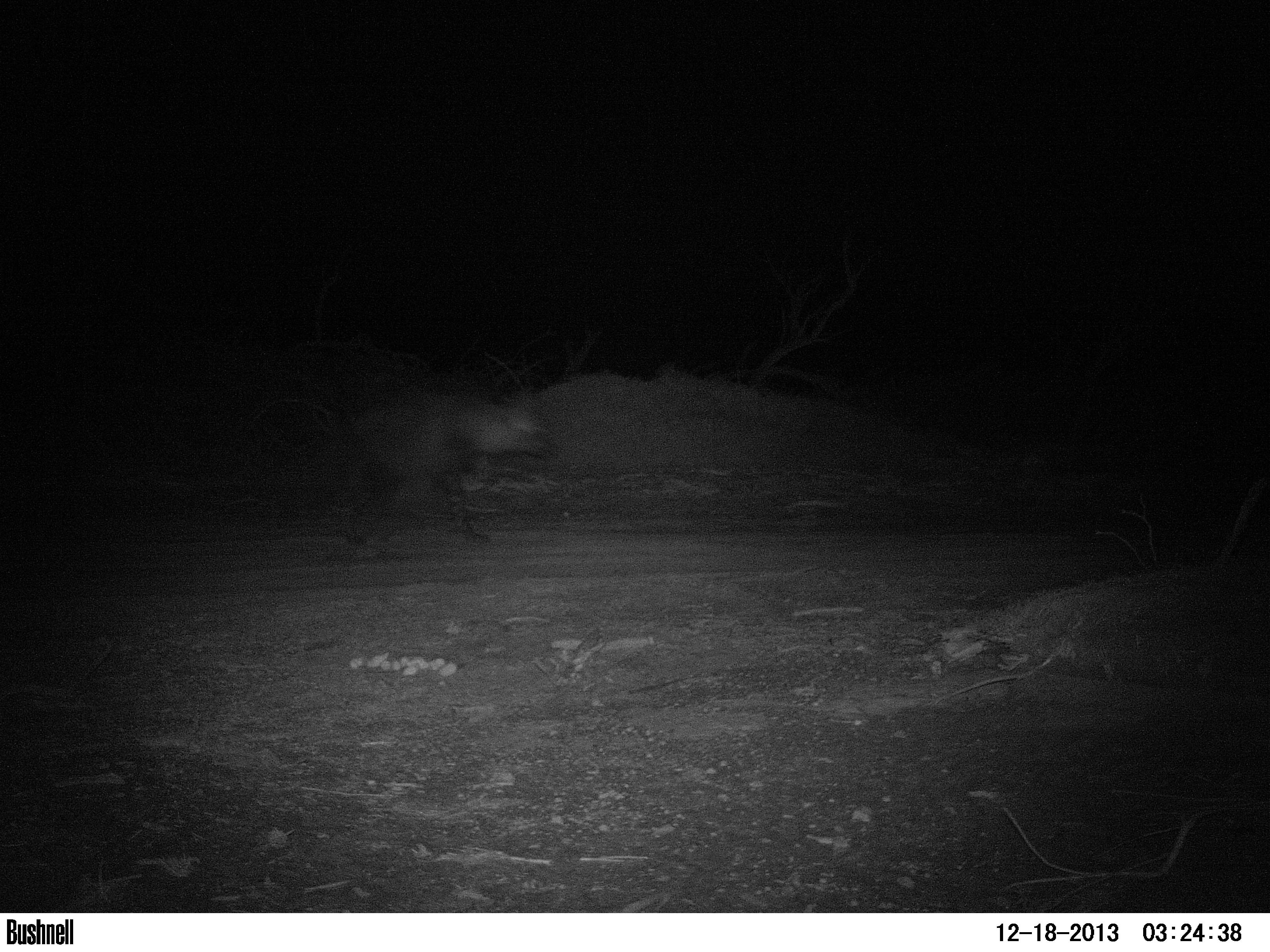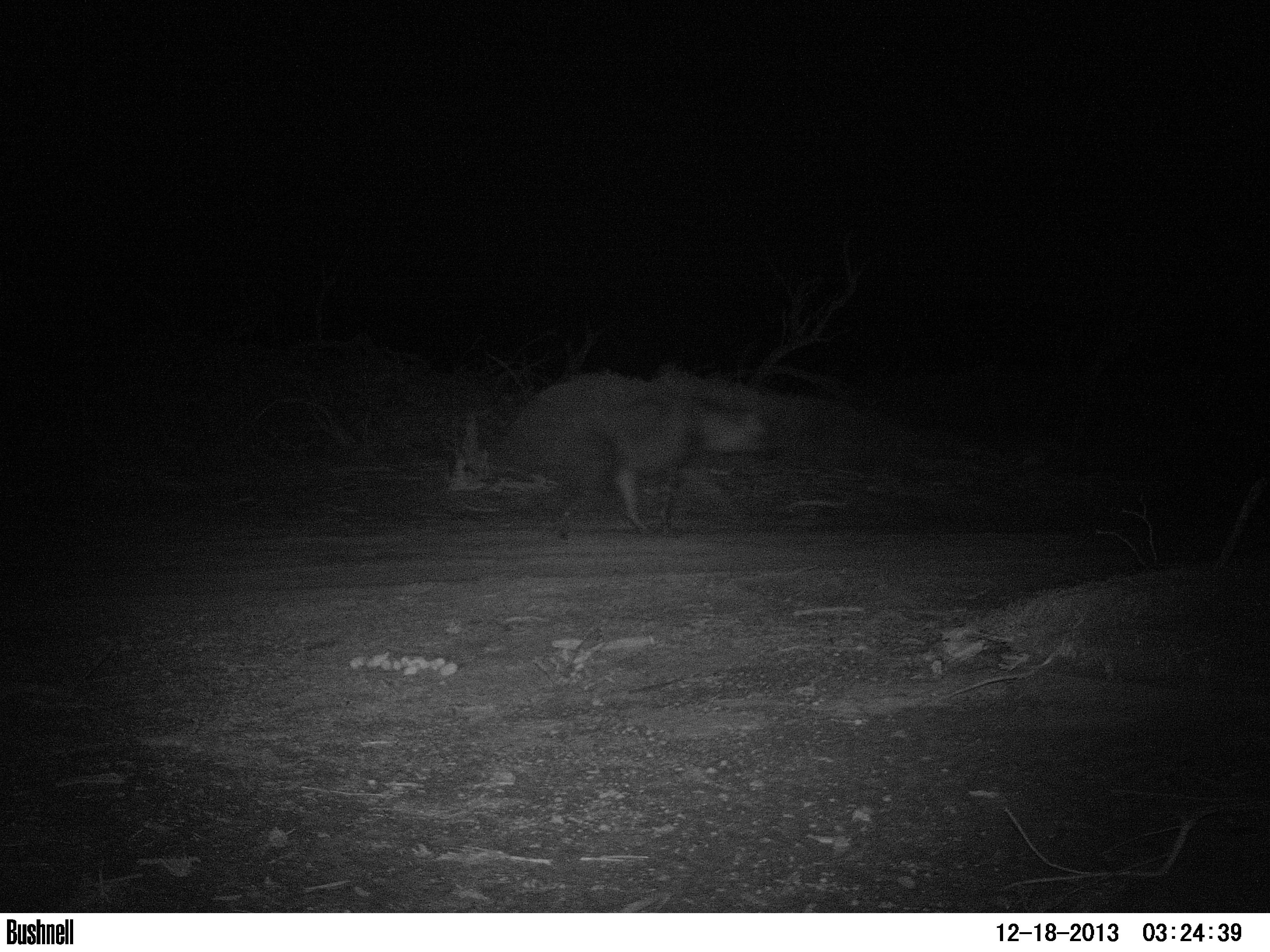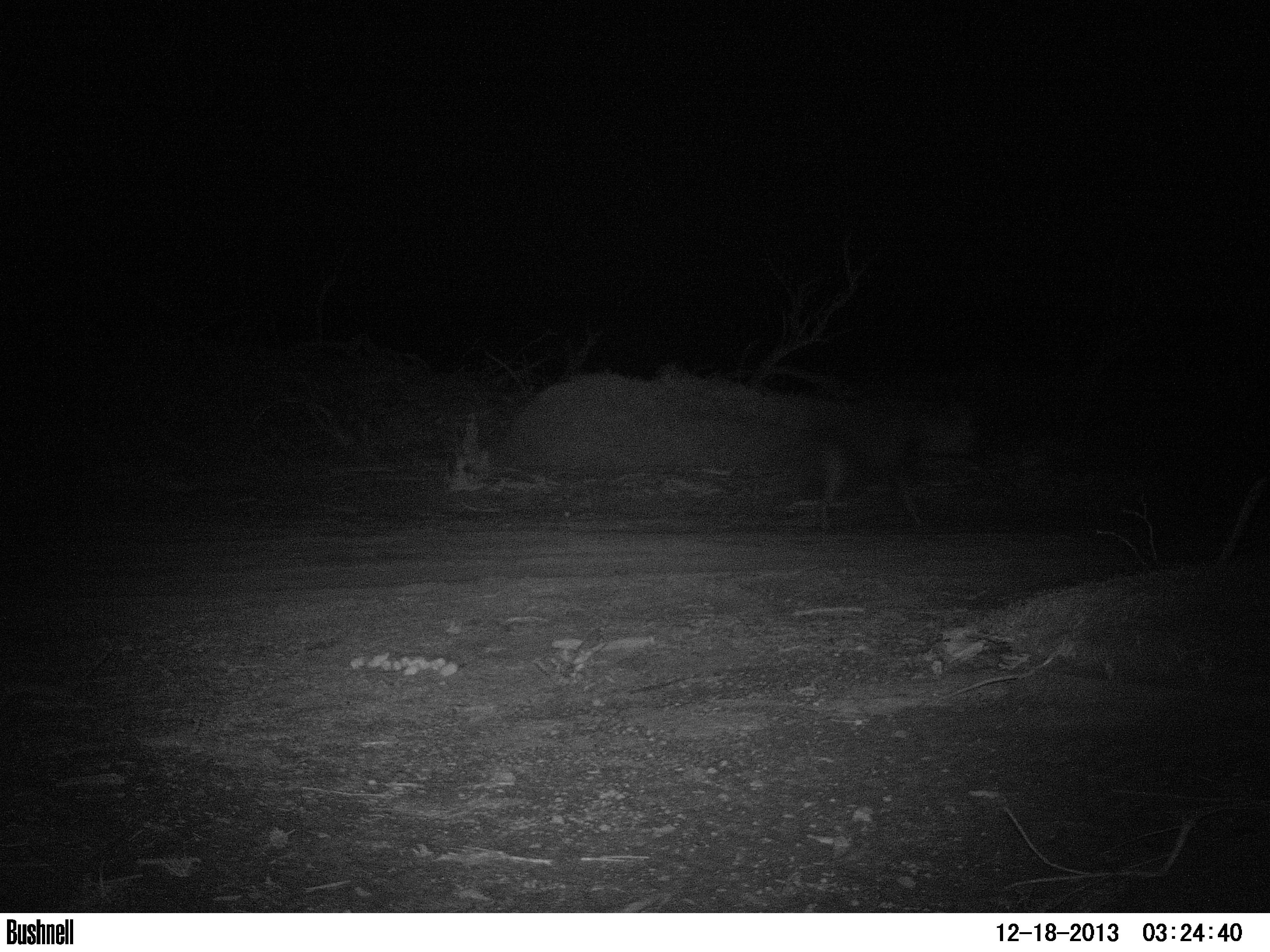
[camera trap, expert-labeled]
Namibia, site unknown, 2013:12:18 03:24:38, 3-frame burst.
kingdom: Animalia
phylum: Chordata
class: Mammalia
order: Carnivora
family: Hyaenidae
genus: Parahyaena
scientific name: Parahyaena brunnea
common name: brown hyena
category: hyaena brunnea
Hyaena brunnea (brown hyena) (Parahyaena brunnea).